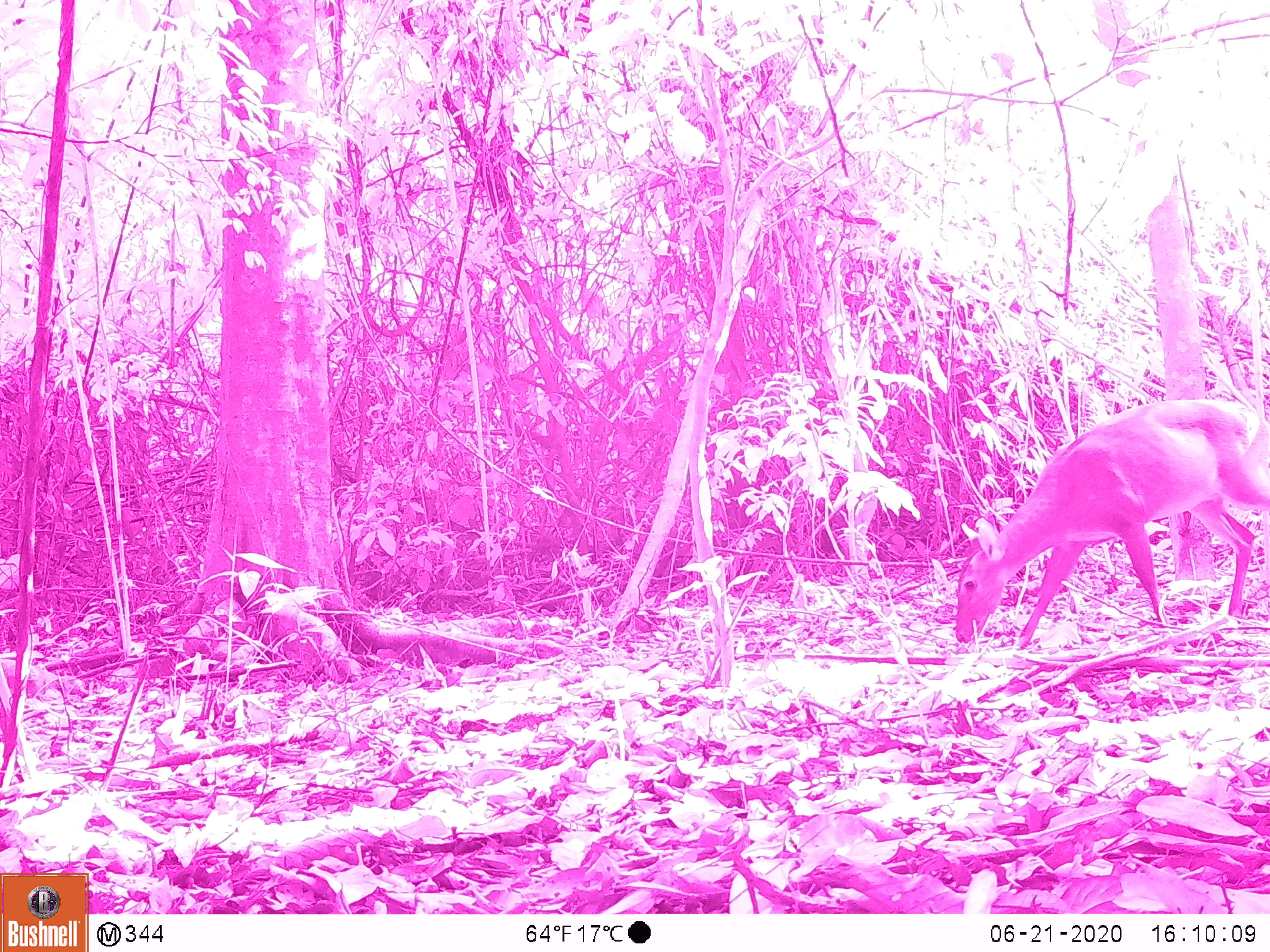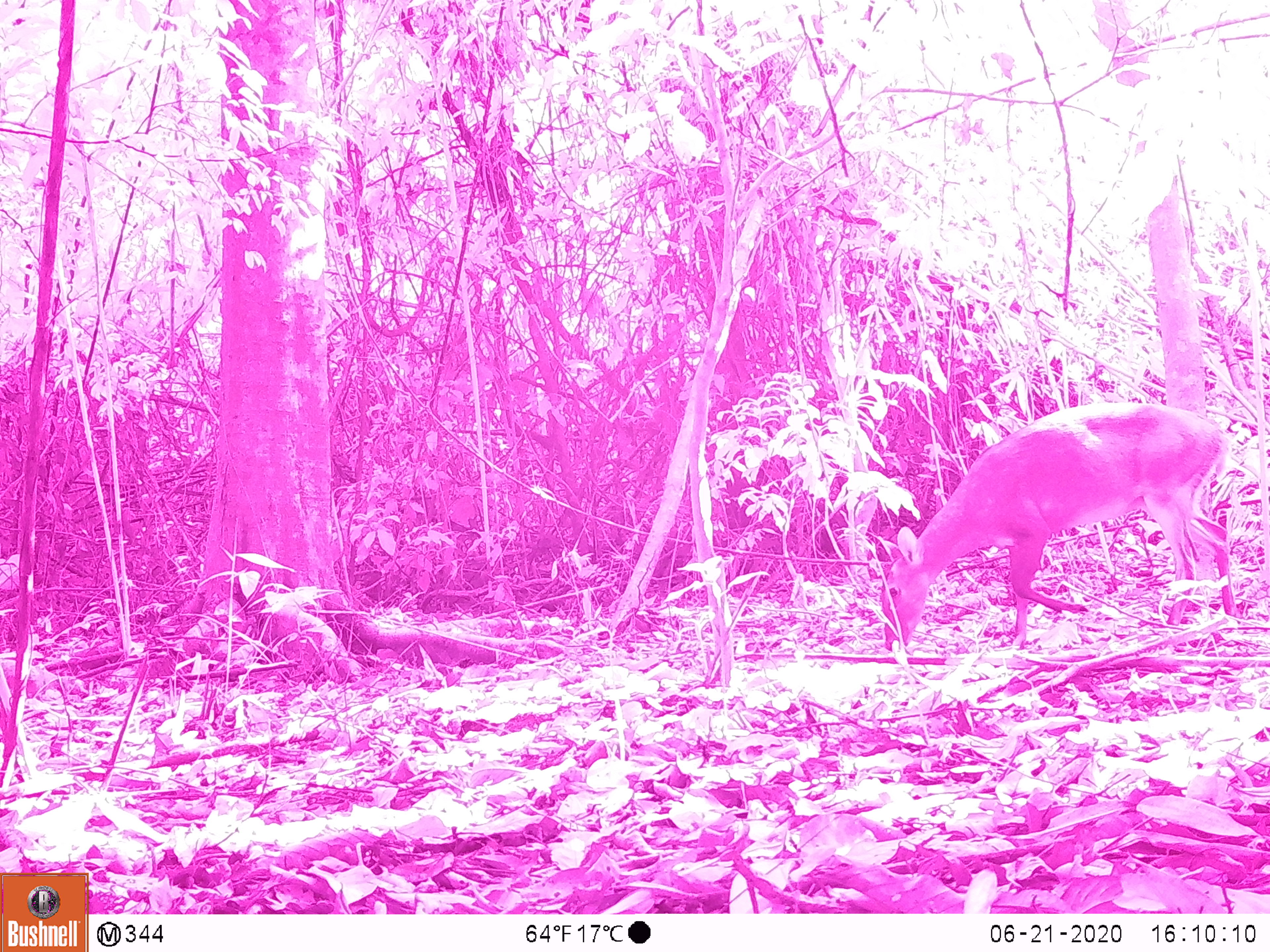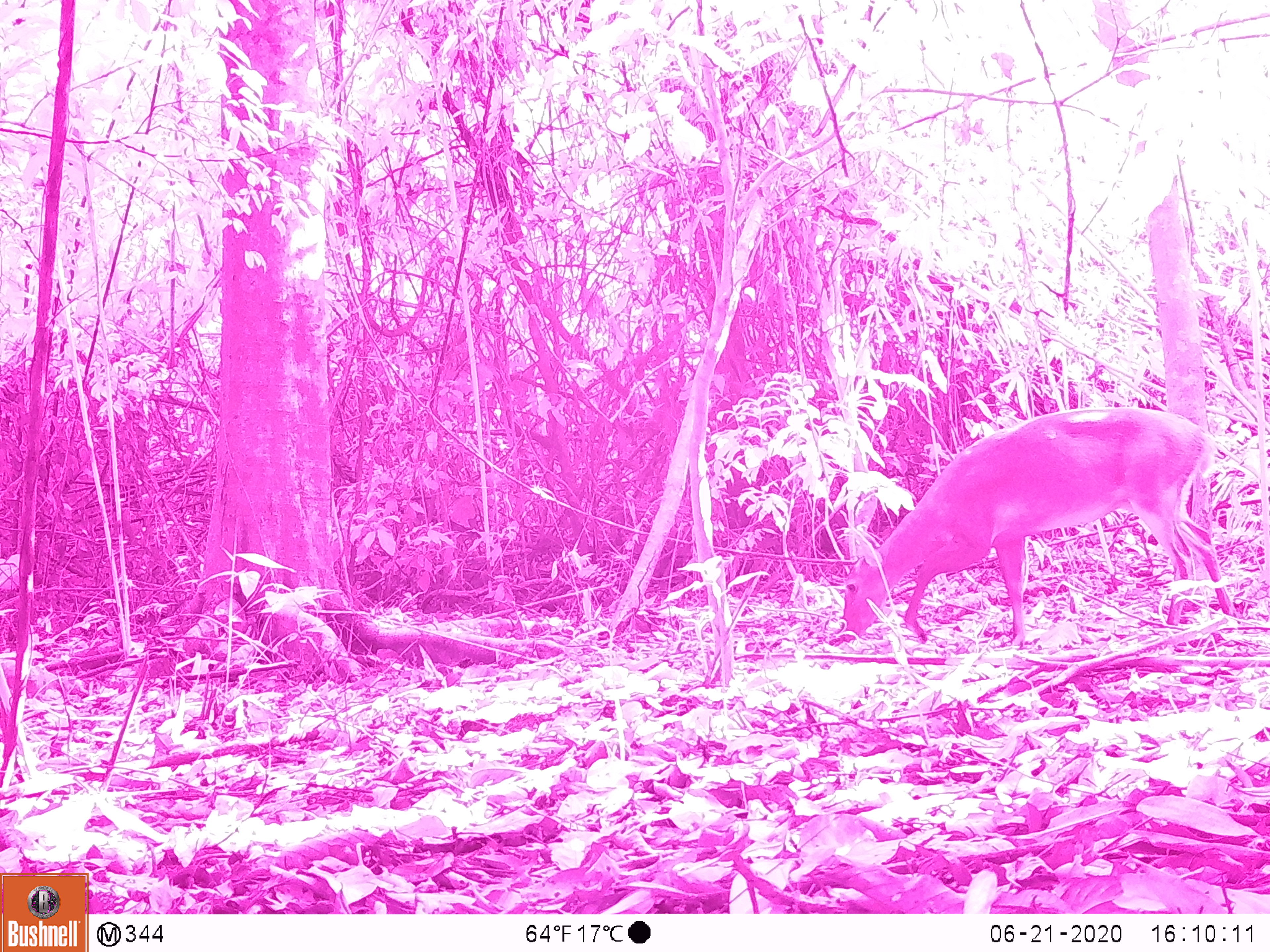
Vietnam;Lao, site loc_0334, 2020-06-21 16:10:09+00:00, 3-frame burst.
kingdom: Animalia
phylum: Chordata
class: Mammalia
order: Artiodactyla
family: Cervidae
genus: Muntiacus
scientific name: Muntiacus vuquangensis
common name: large-antlered muntjac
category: large antlered muntjac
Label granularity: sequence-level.